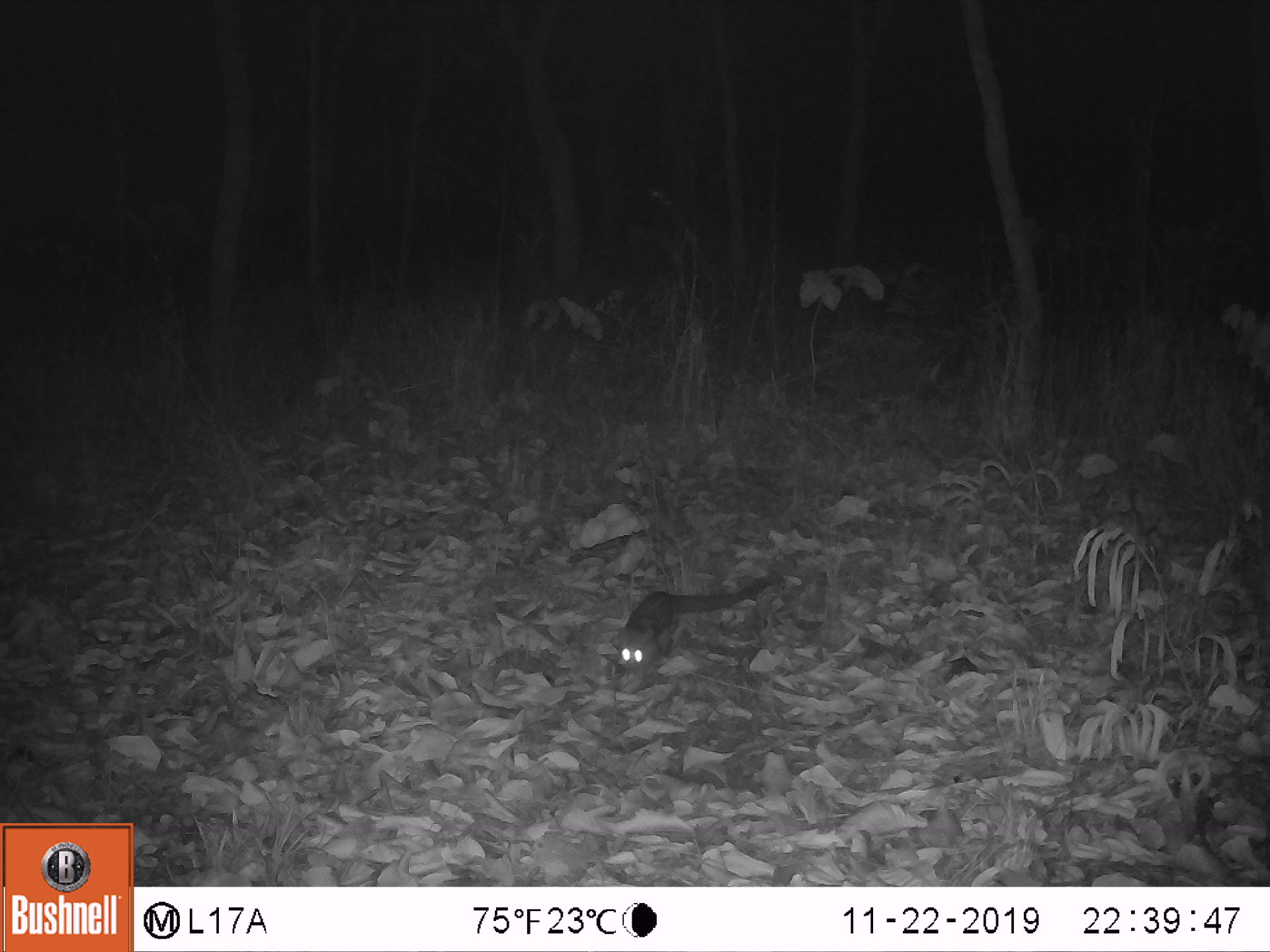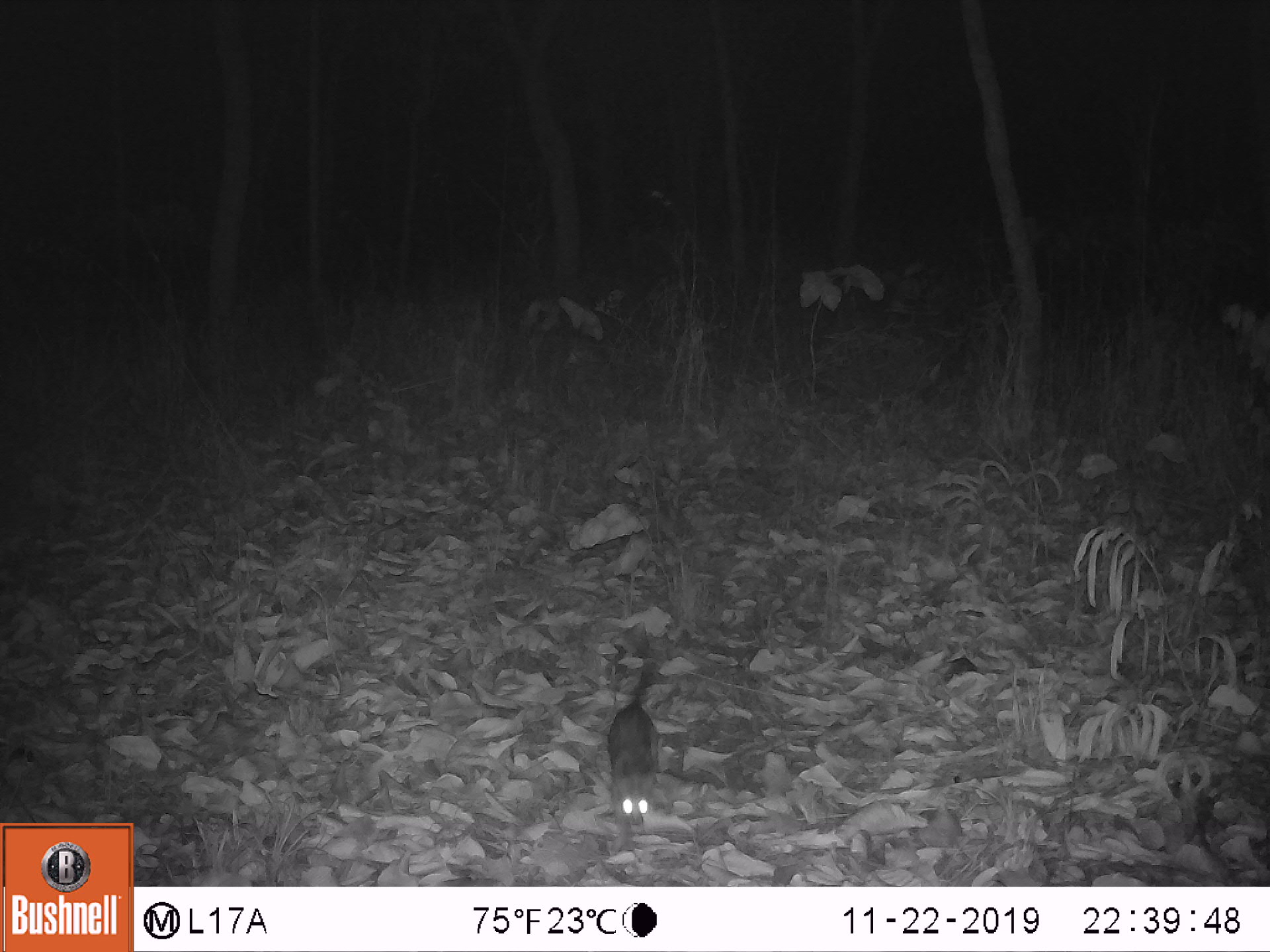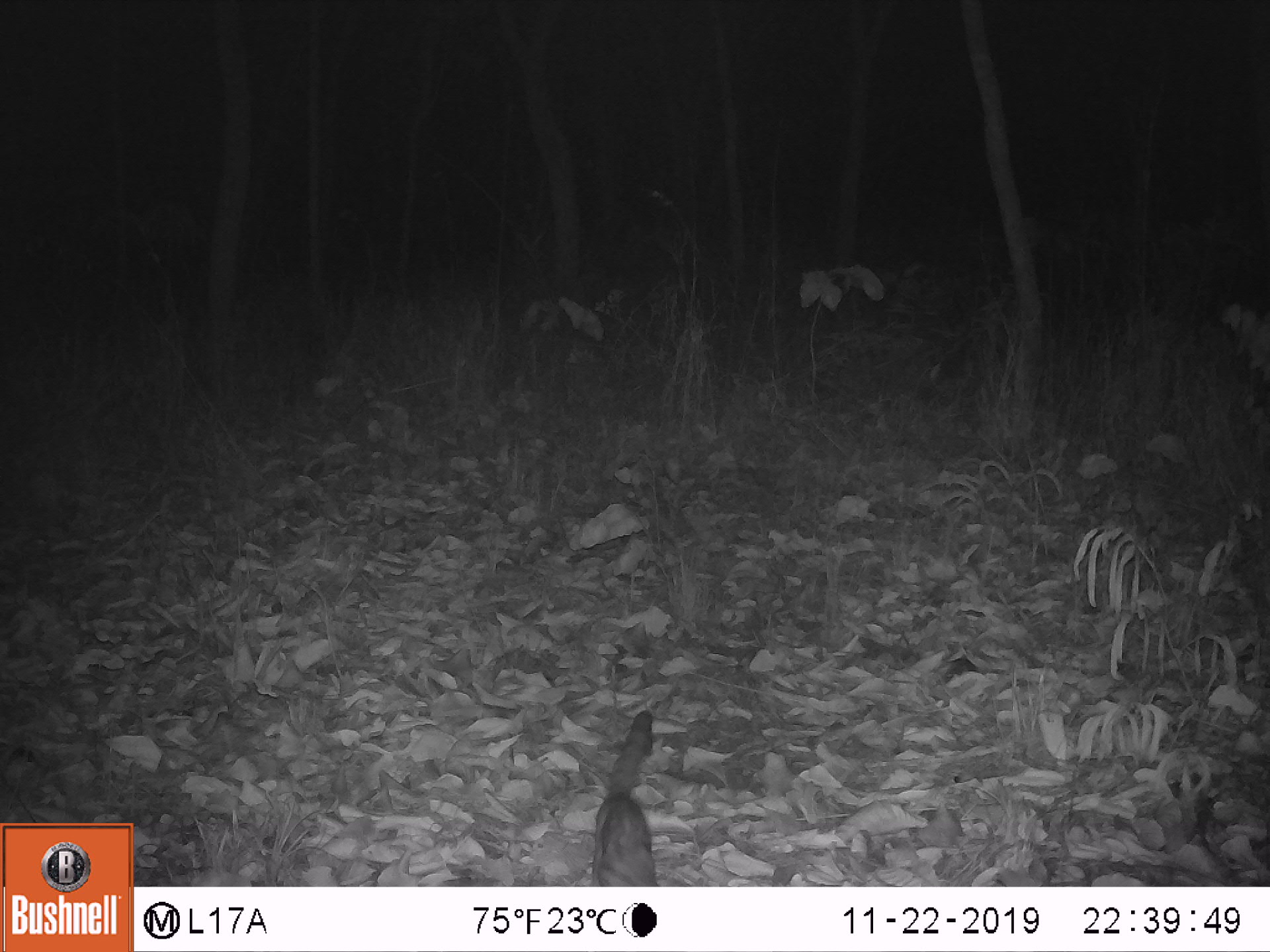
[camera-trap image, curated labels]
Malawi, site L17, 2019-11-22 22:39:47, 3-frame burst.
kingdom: Animalia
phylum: Chordata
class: Mammalia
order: Carnivora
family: Viverridae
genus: Genetta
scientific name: Genetta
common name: genet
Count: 1.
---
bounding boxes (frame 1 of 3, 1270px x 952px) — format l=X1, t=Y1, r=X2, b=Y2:
genet: l=610, t=571, r=777, b=682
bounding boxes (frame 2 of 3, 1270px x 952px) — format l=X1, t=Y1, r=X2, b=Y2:
genet: l=602, t=656, r=668, b=833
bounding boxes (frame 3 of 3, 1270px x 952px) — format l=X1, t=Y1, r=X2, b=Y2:
genet: l=580, t=700, r=668, b=885